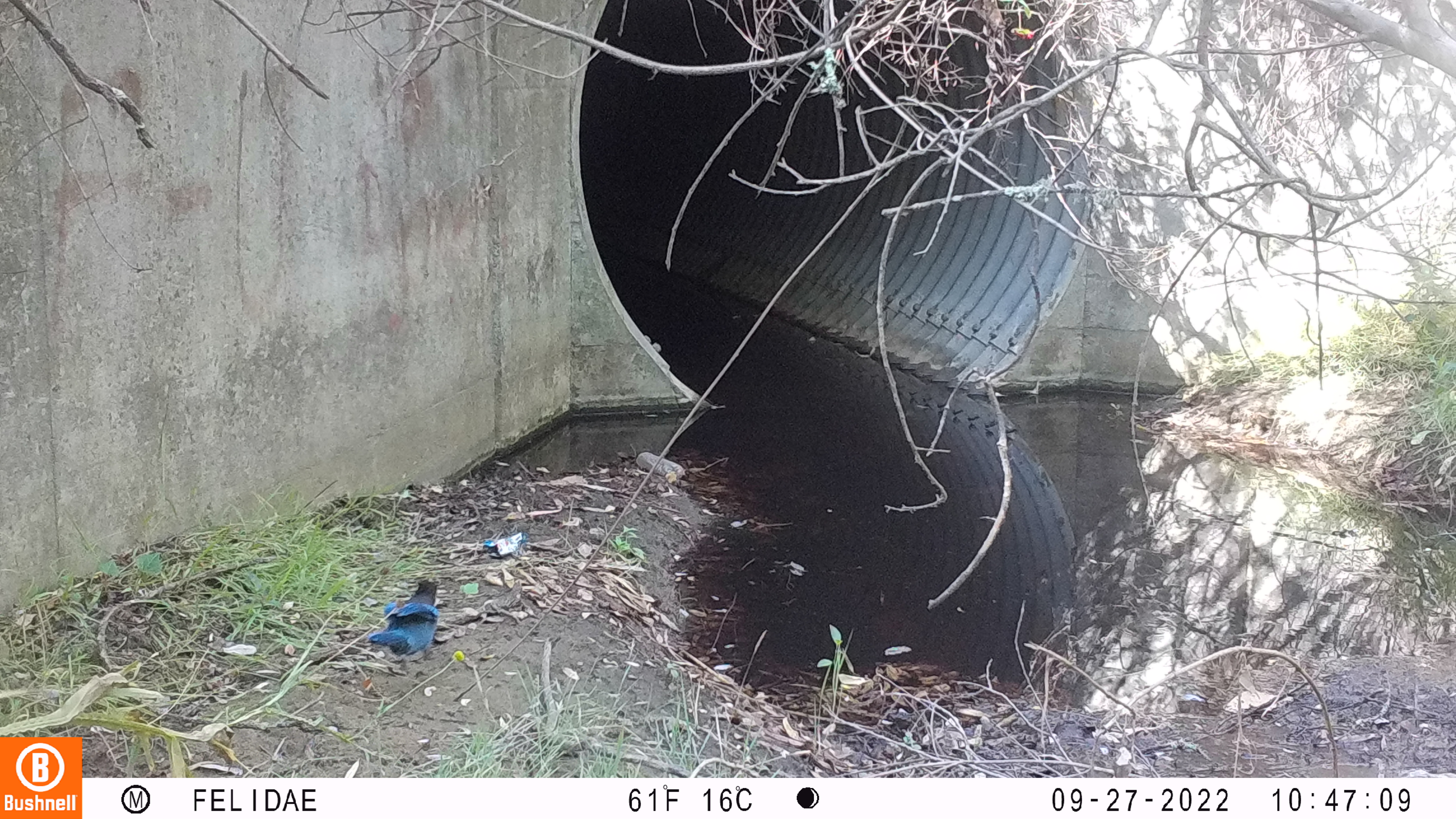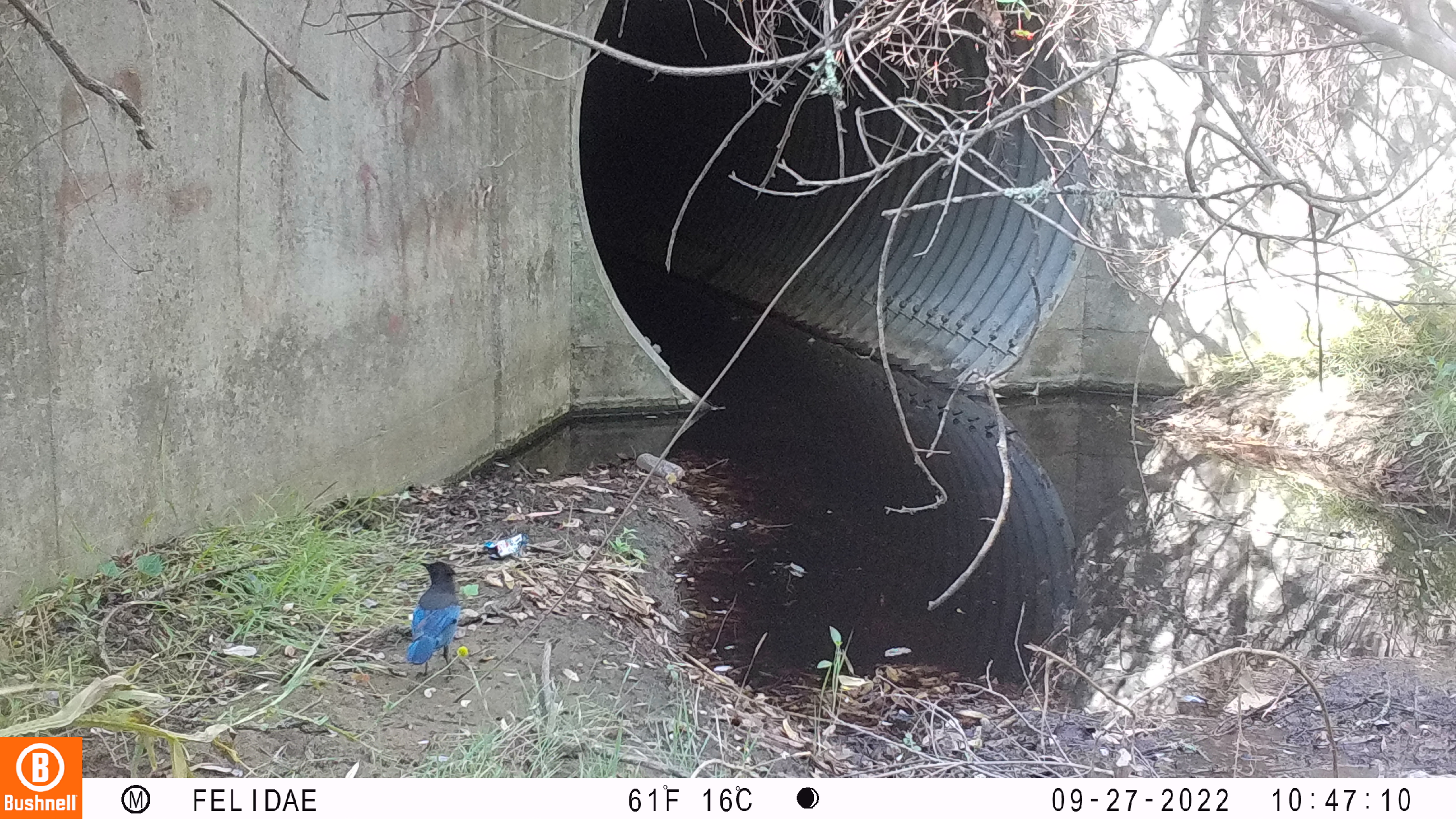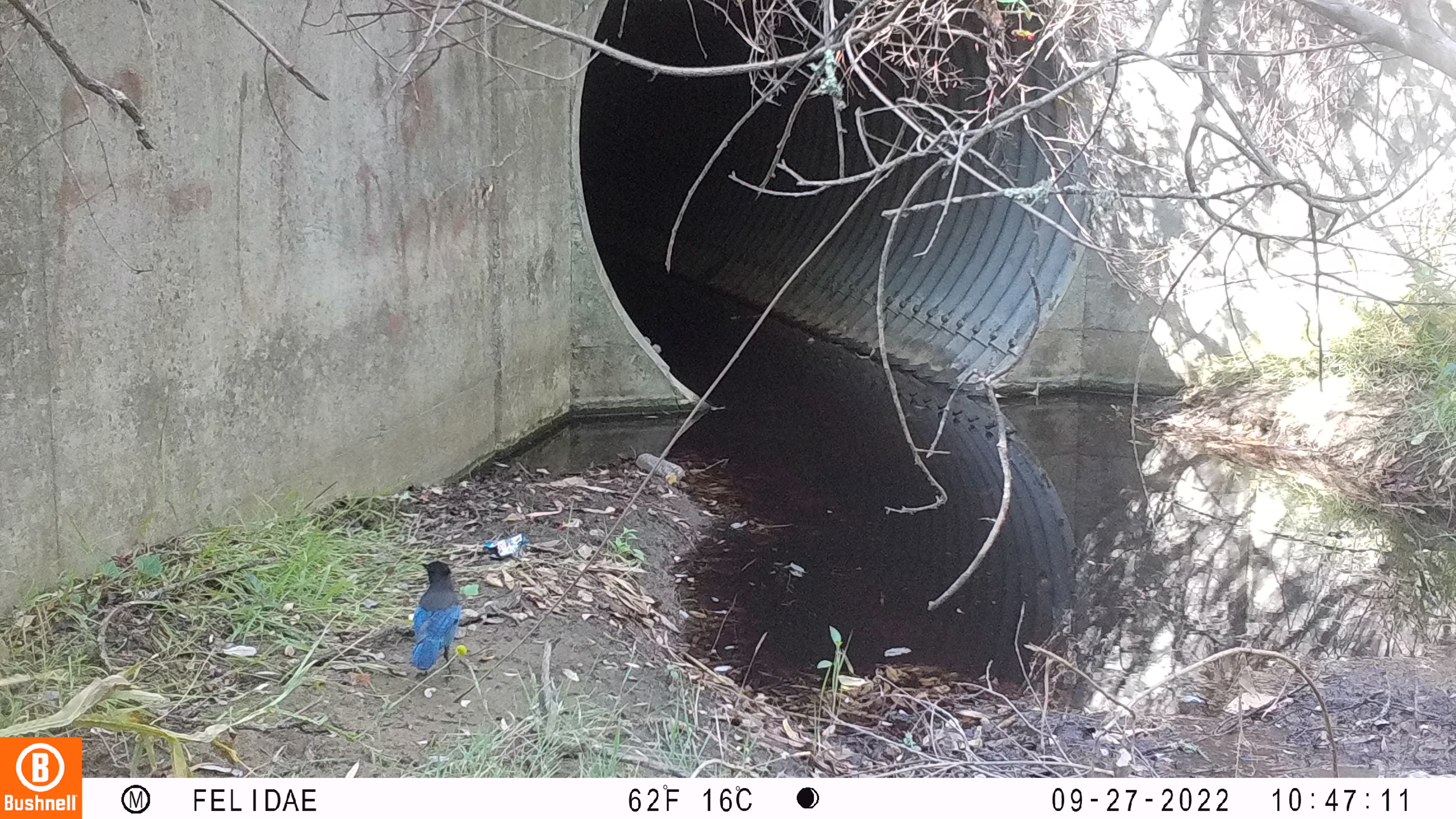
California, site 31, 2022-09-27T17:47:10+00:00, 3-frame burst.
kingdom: Animalia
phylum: Chordata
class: Aves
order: Passeriformes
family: Corvidae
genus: Cyanocitta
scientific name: Cyanocitta stelleri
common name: steller's jay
Steller's jay (Cyanocitta stelleri).